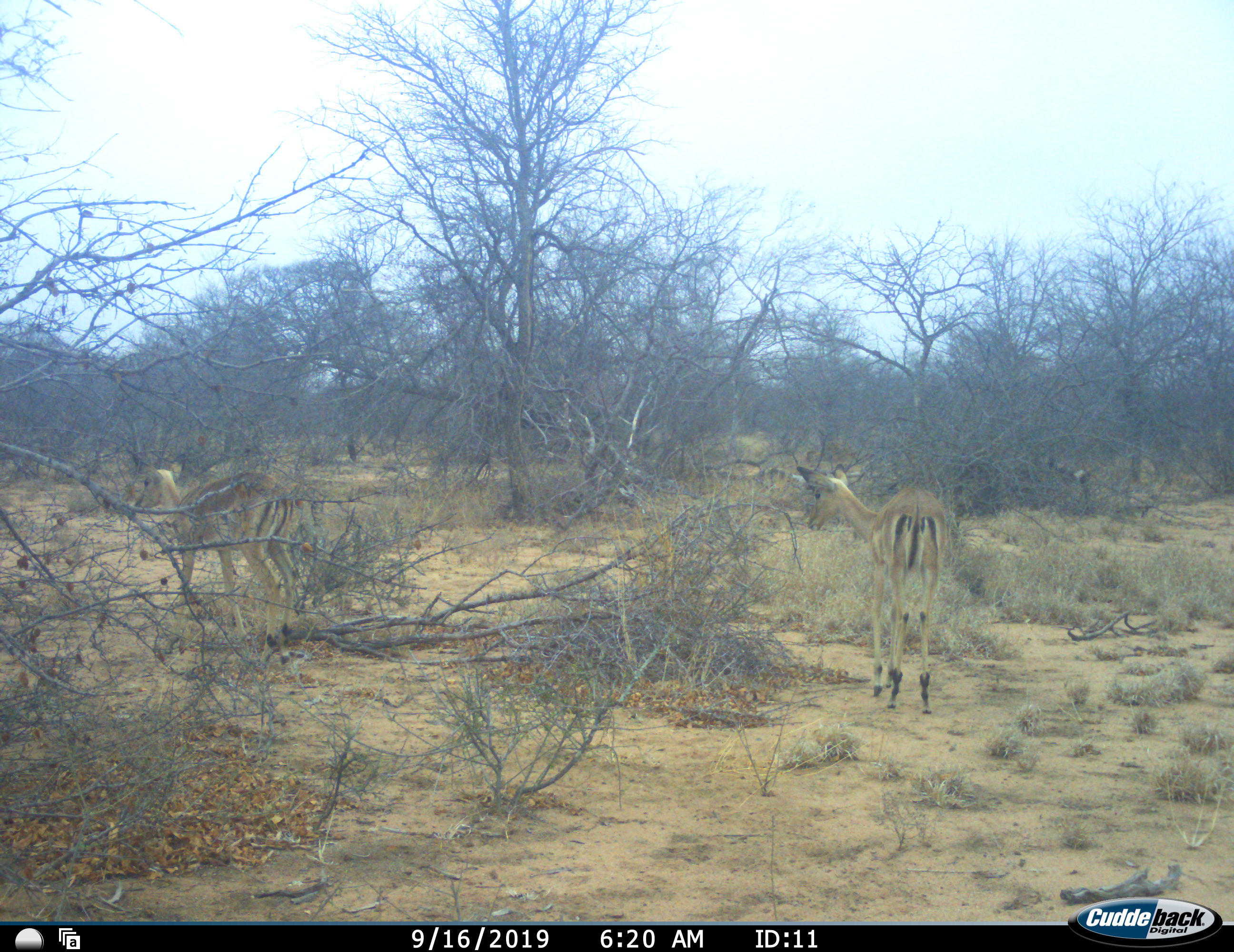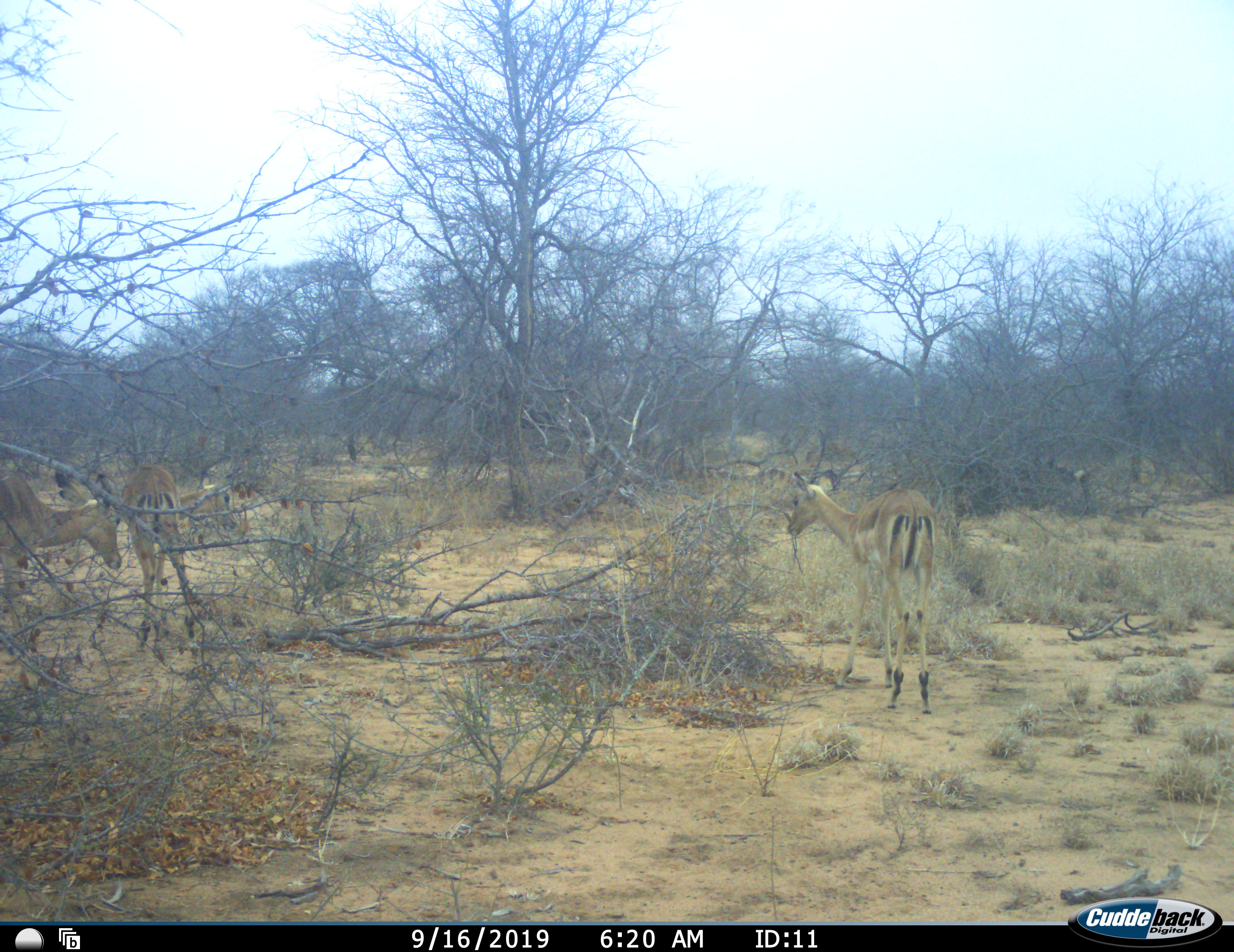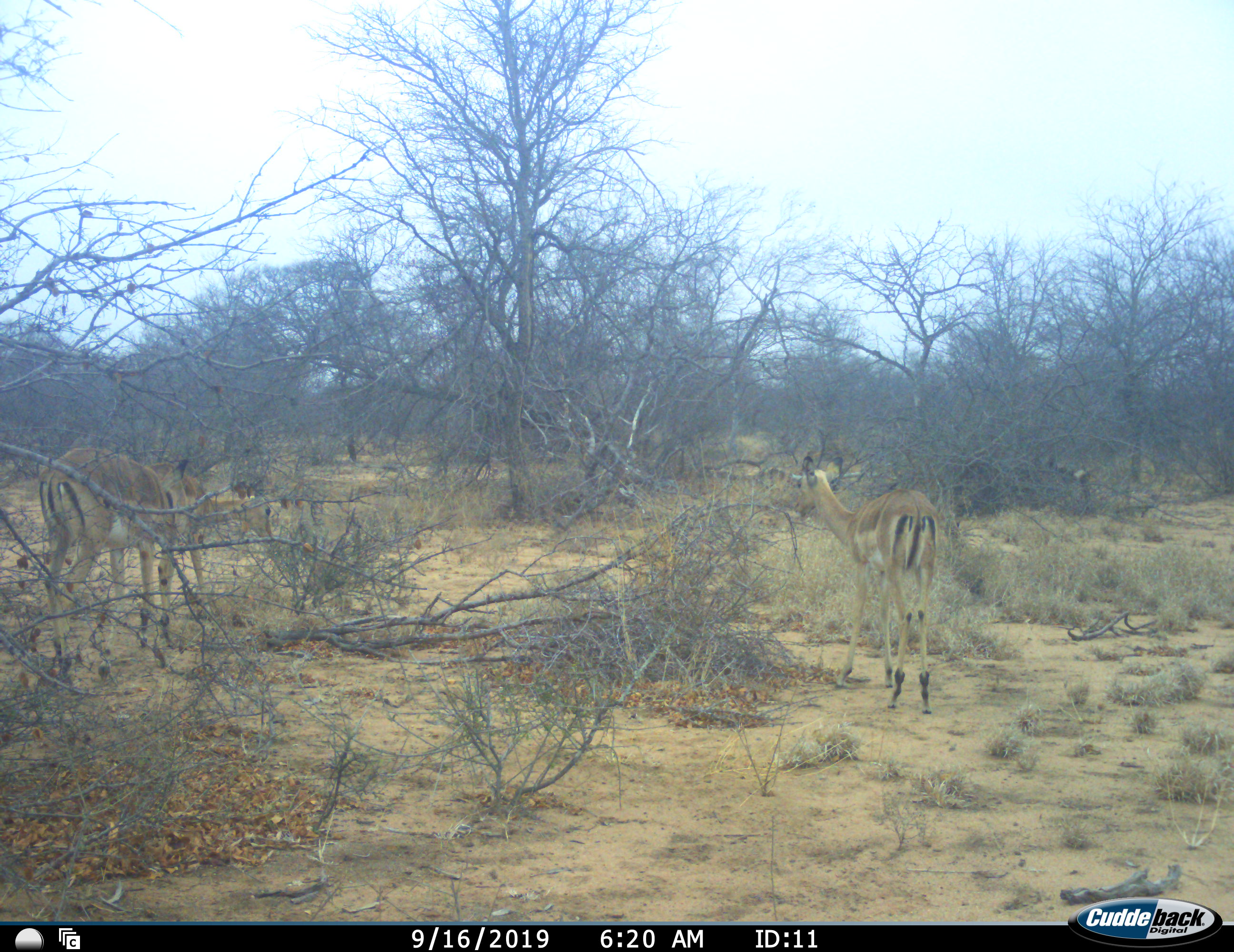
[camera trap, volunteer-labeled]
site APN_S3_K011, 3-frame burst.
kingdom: Animalia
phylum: Chordata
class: Mammalia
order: Artiodactyla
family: Bovidae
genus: Aepyceros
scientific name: Aepyceros melampus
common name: impala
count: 3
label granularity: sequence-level